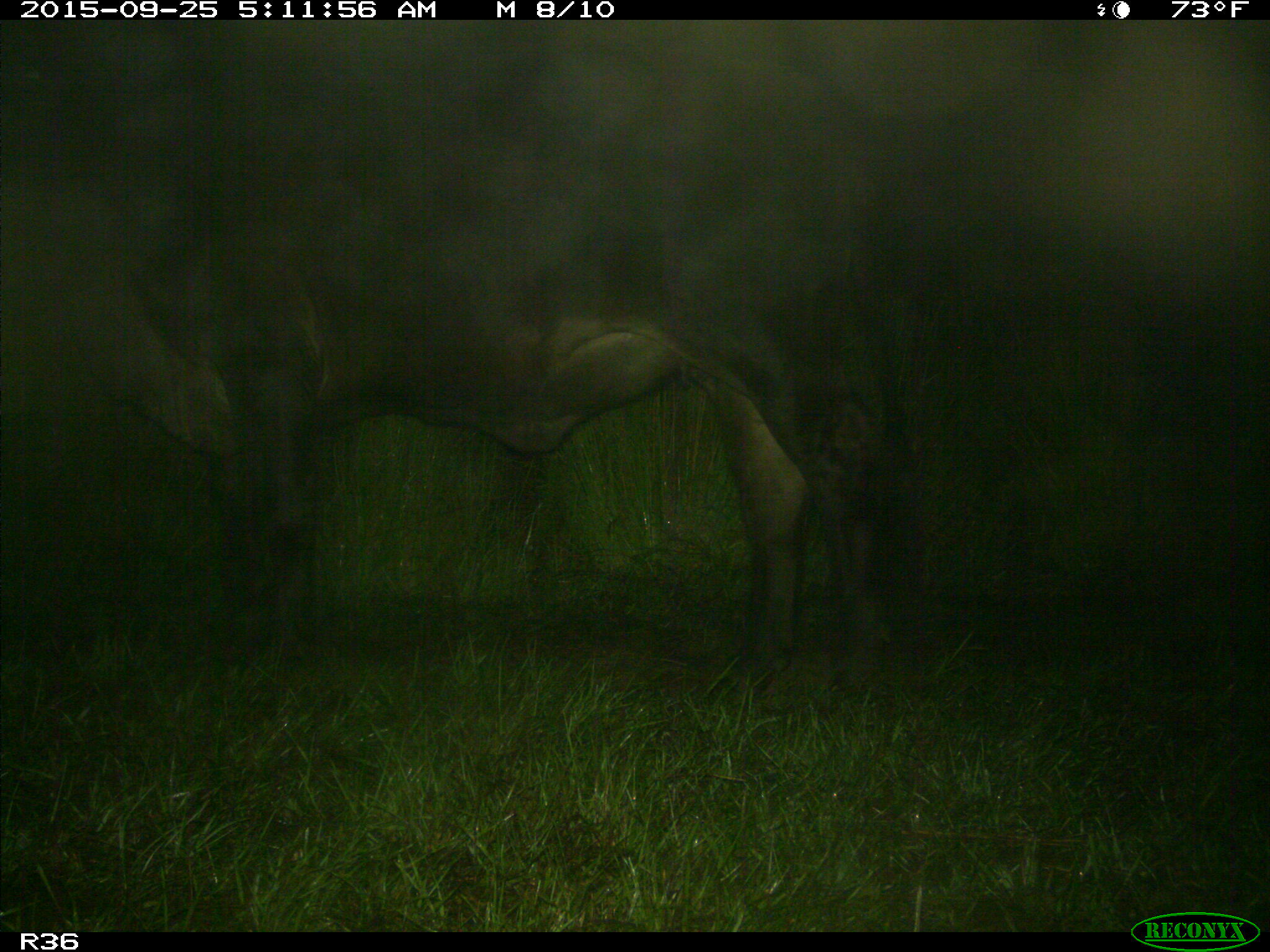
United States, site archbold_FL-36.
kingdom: Animalia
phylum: Chordata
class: Mammalia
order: Artiodactyla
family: Bovidae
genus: Bos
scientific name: Bos taurus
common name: domestic cow